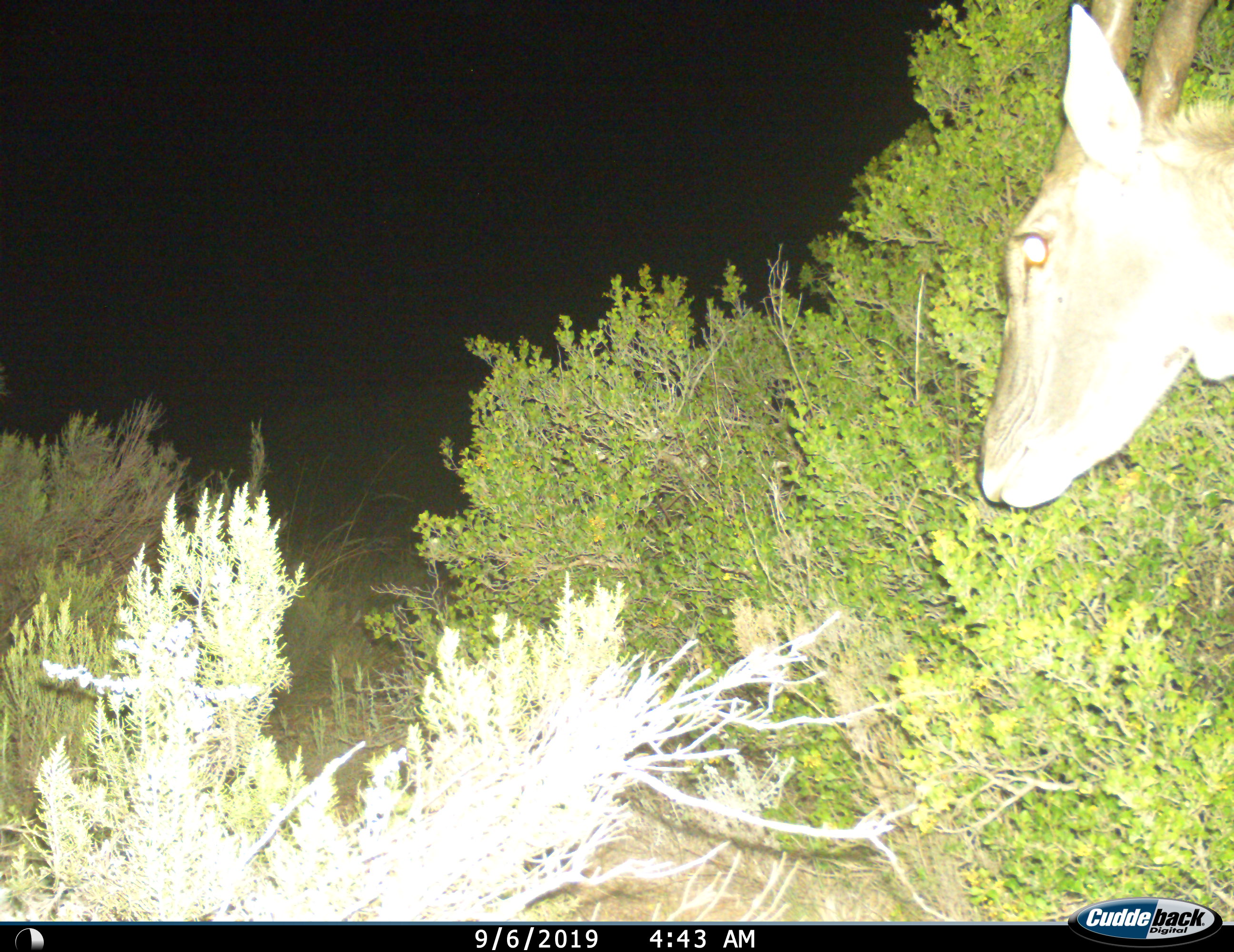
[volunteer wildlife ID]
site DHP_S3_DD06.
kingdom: Animalia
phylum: Chordata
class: Mammalia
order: Artiodactyla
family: Bovidae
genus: Tragelaphus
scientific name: Tragelaphus oryx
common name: eland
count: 1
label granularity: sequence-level